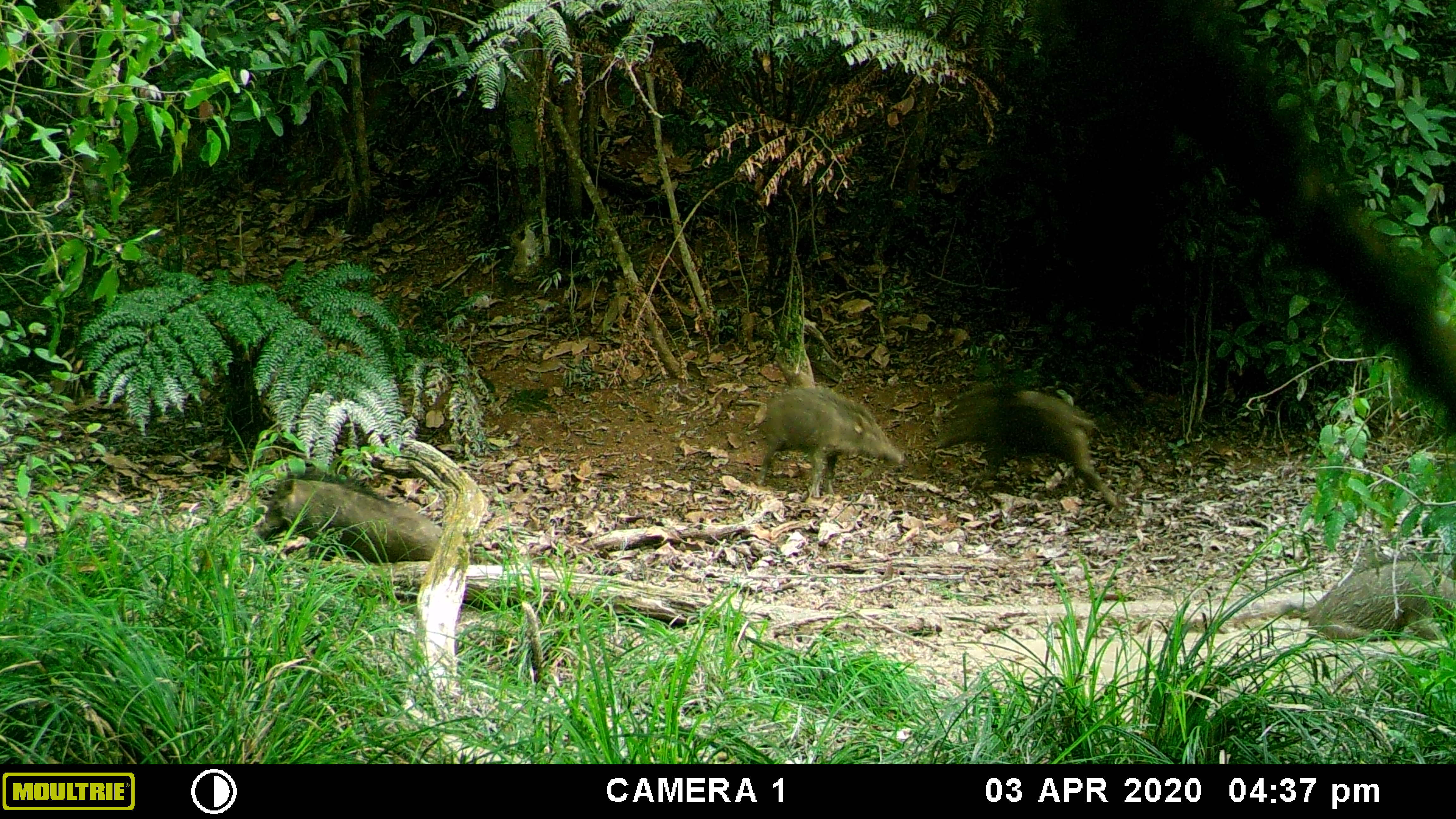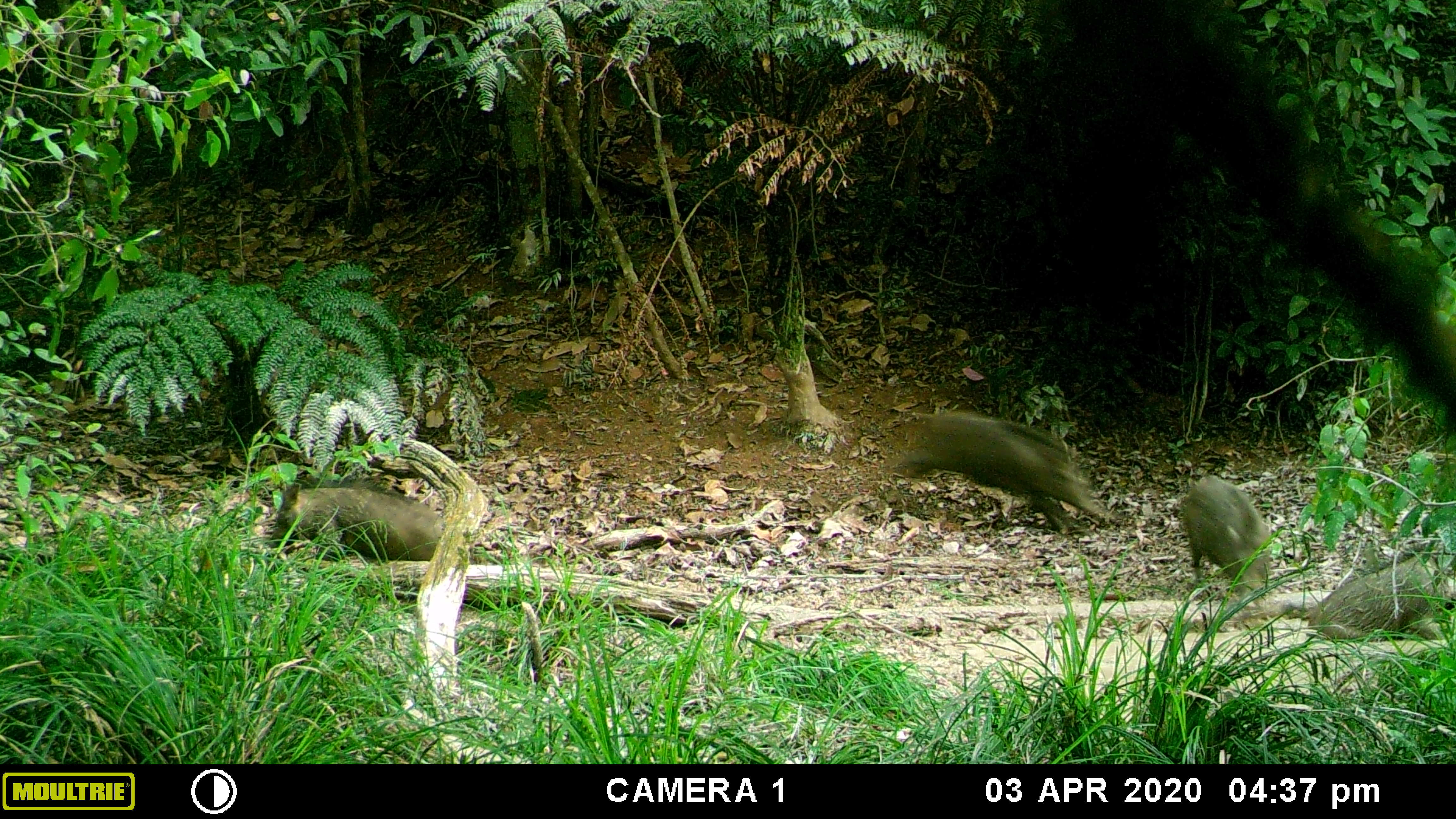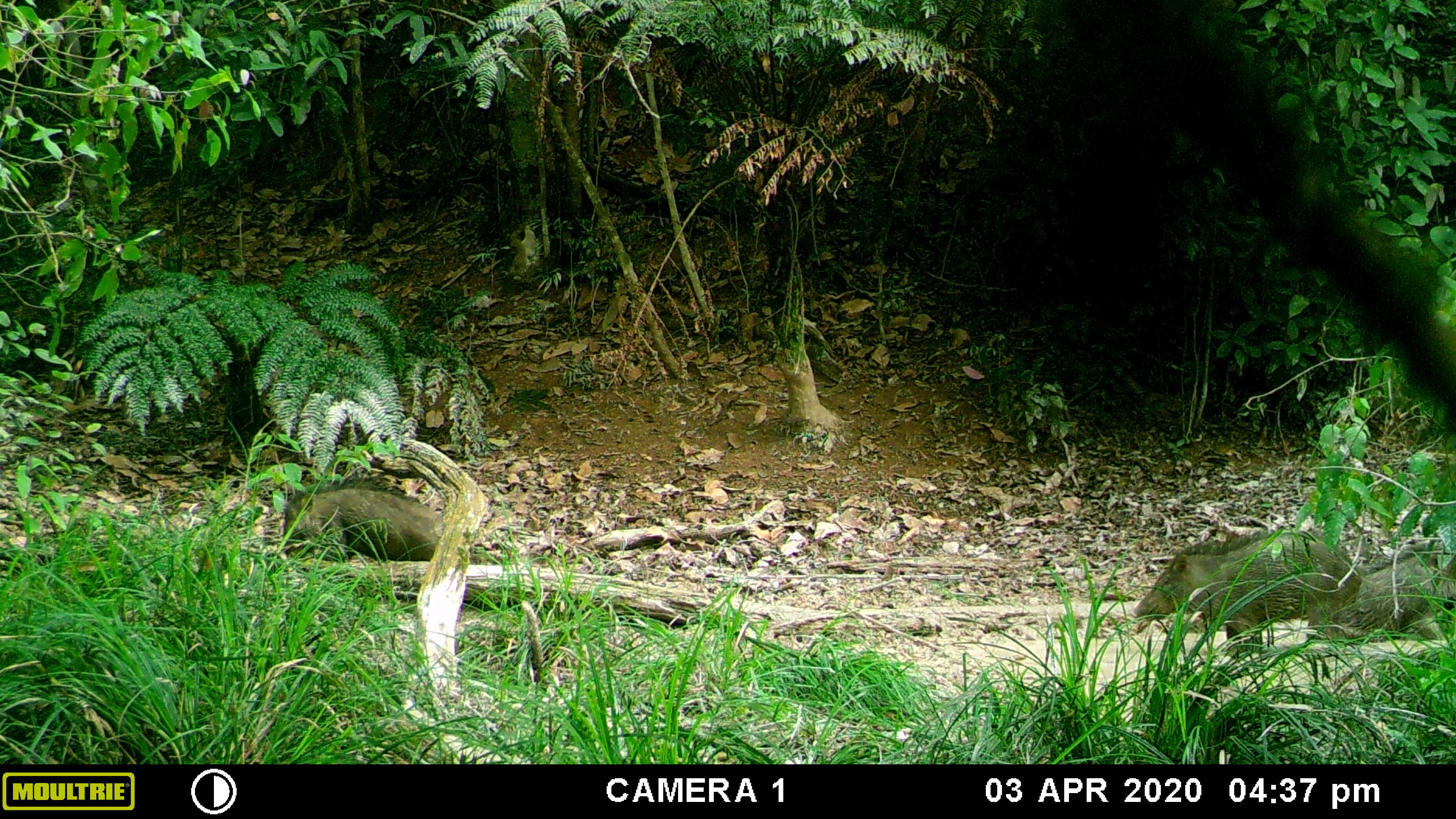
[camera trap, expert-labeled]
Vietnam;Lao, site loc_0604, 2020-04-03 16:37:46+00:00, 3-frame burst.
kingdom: Animalia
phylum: Chordata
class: Mammalia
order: Artiodactyla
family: Suidae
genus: Sus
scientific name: Sus scrofa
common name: eurasian wild pig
Eurasian wild pig (Sus scrofa). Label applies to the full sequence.